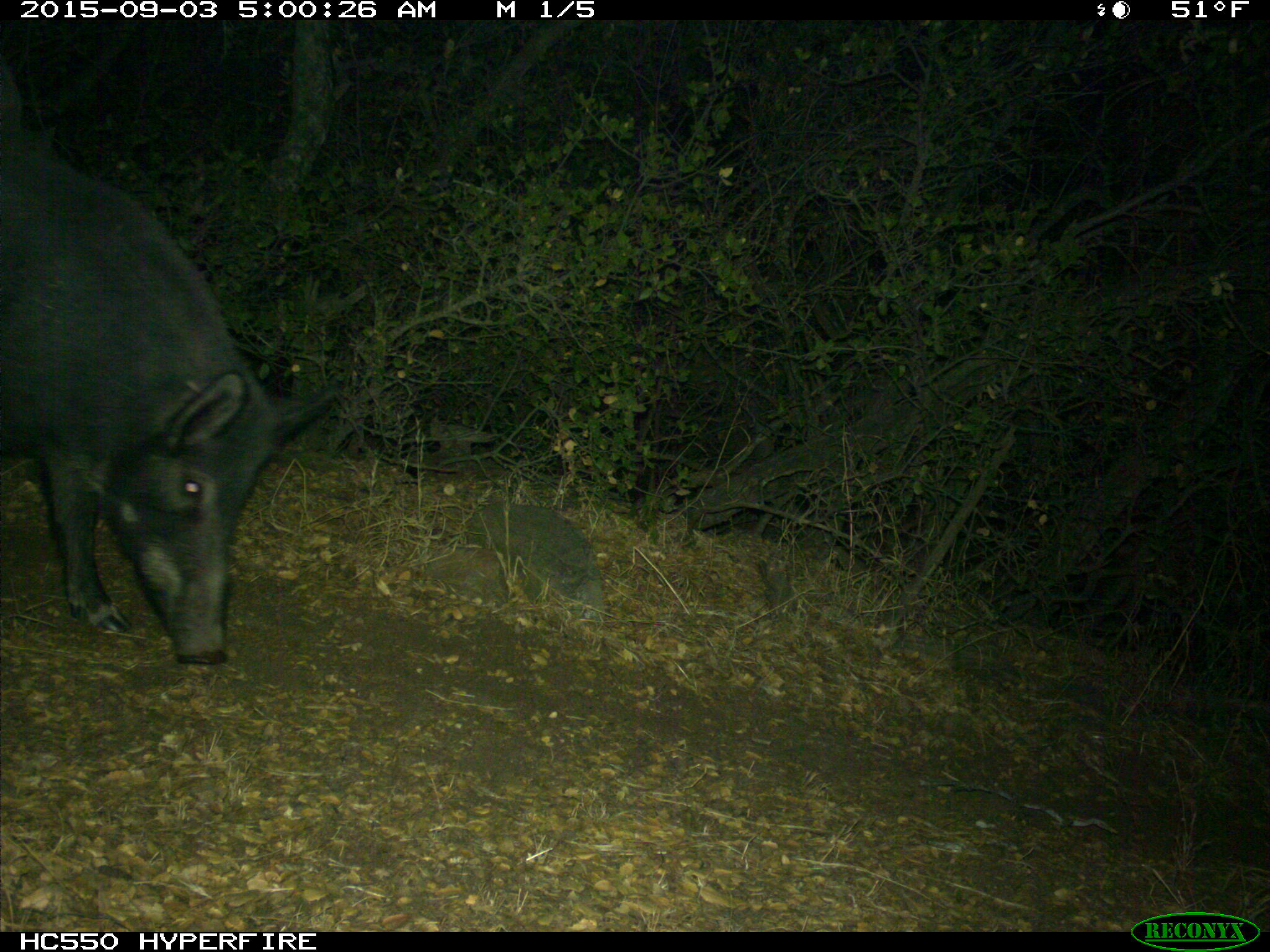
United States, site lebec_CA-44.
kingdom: Animalia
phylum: Chordata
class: Mammalia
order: Artiodactyla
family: Suidae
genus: Sus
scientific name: Sus scrofa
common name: wild boar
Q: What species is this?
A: Sus scrofa (wild boar).